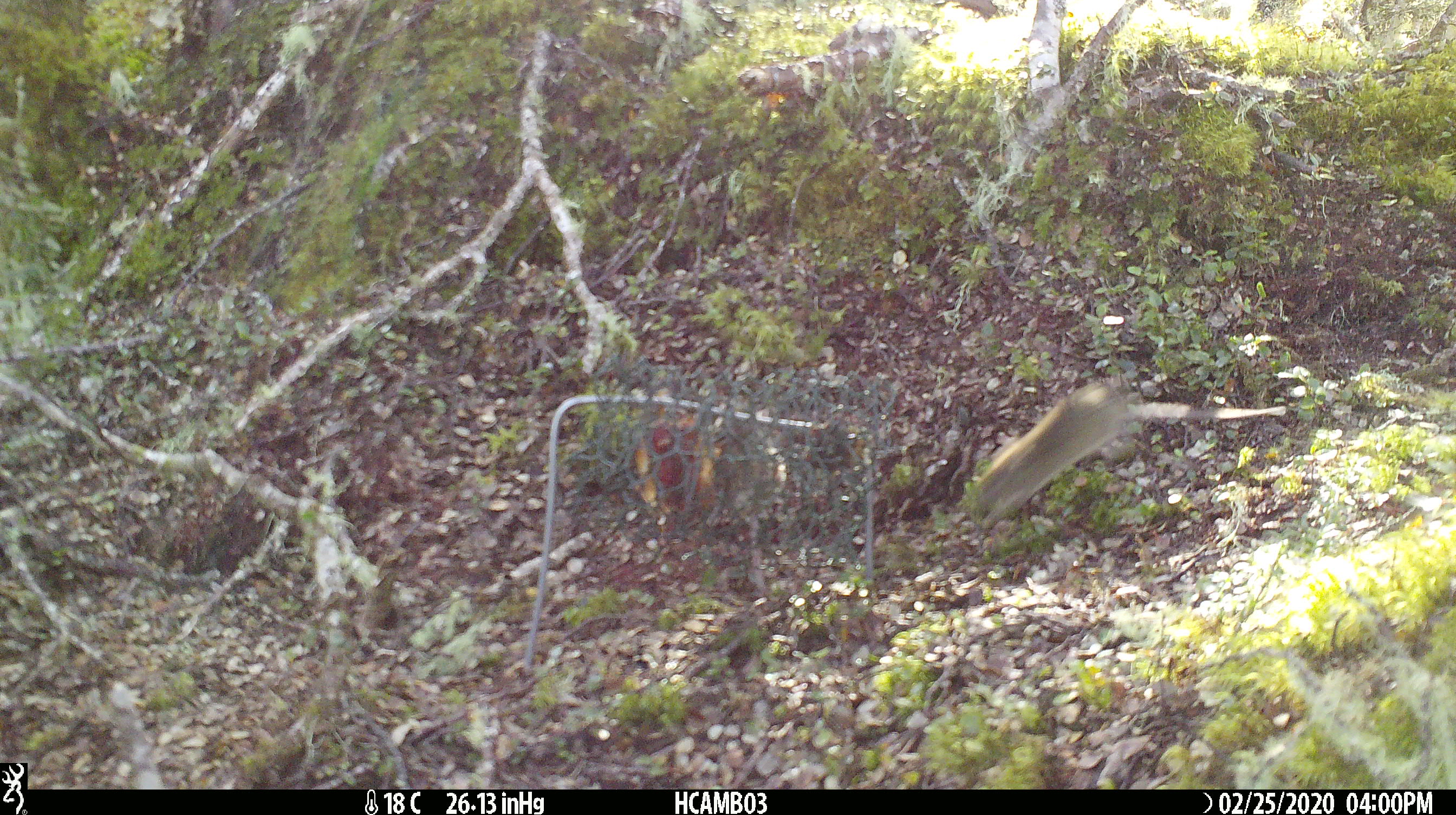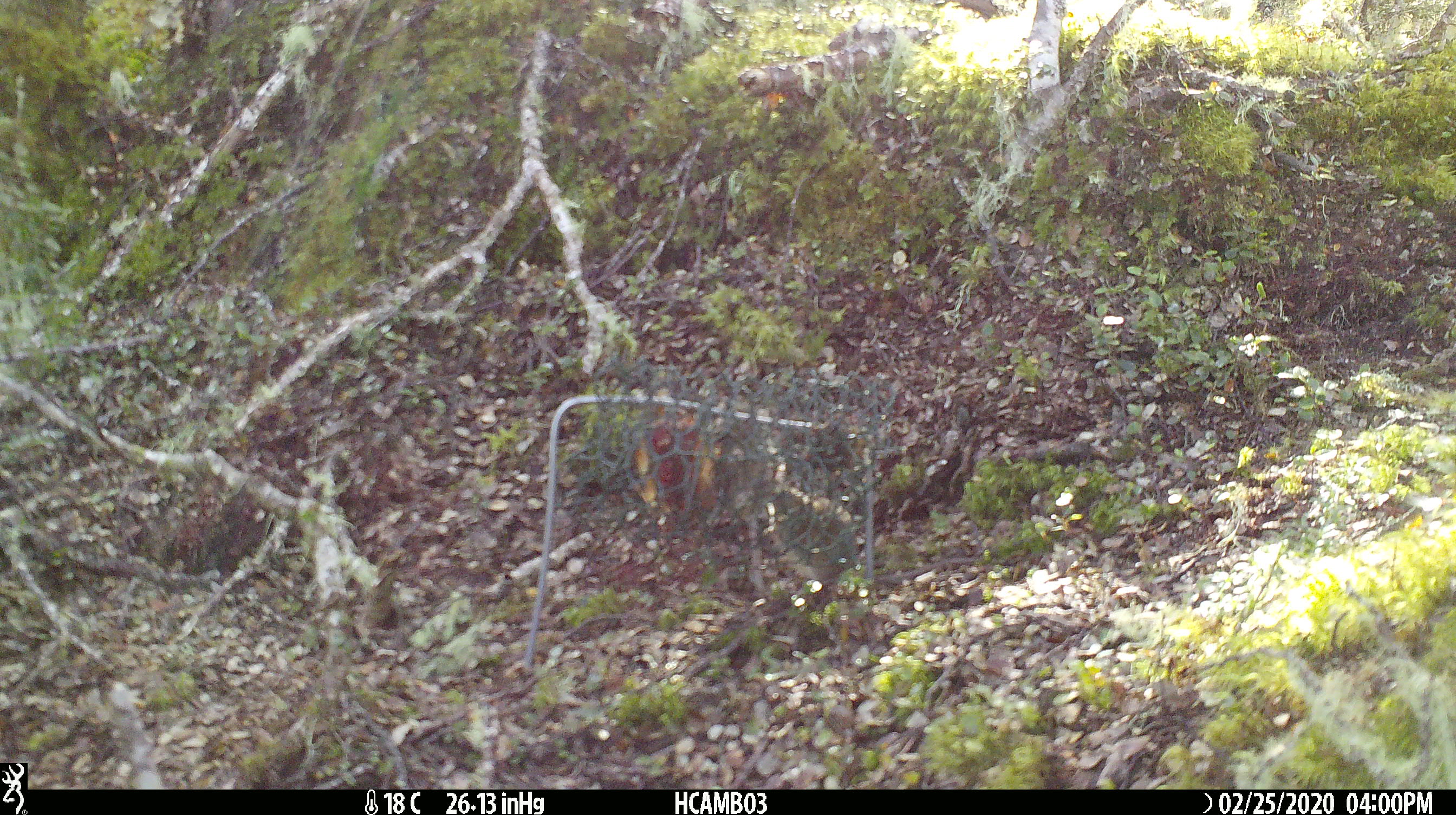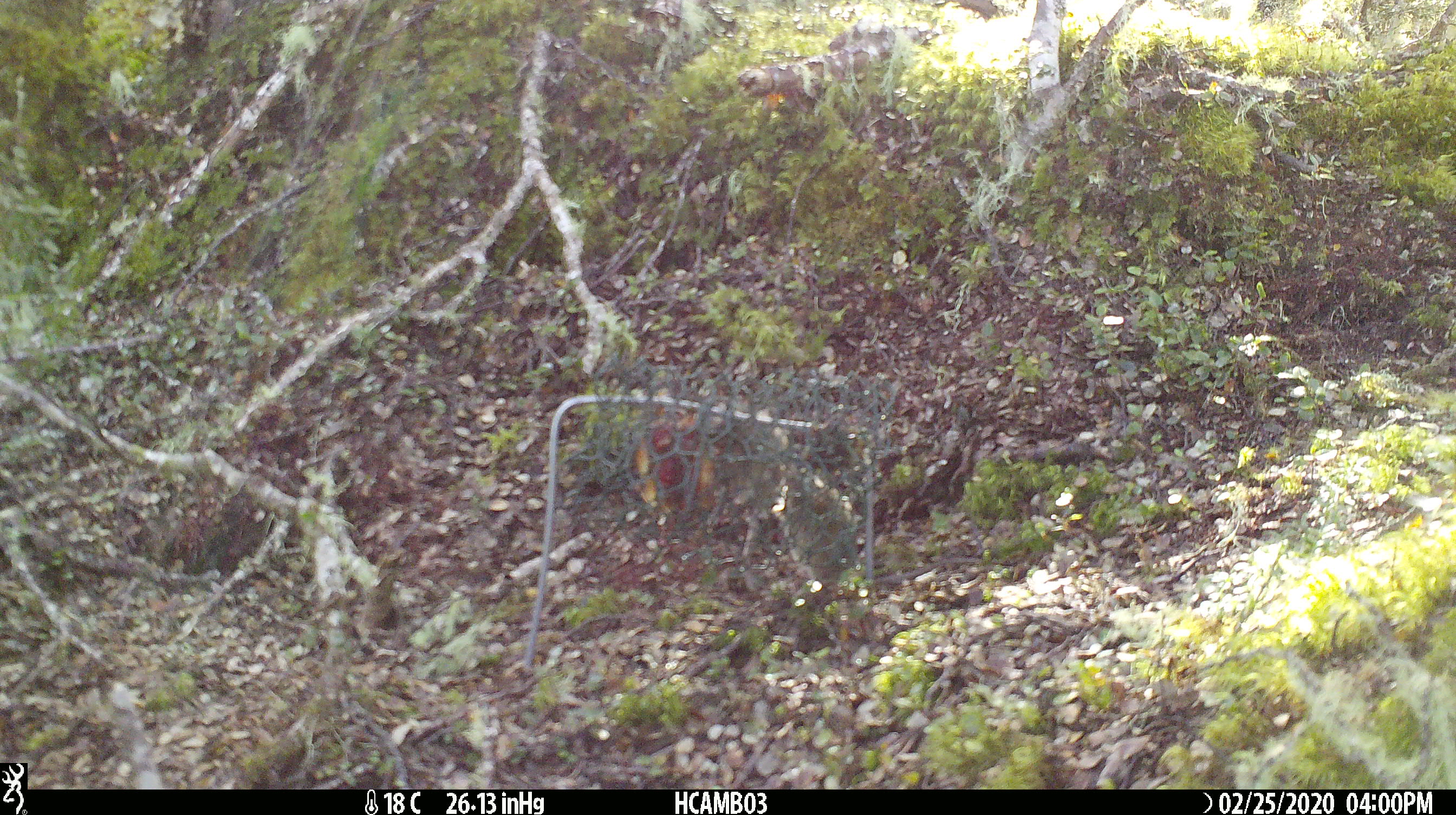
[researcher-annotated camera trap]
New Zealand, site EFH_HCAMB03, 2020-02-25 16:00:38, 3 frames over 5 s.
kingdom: Animalia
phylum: Chordata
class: Mammalia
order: Rodentia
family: Muridae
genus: Mus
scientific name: Mus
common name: mouse